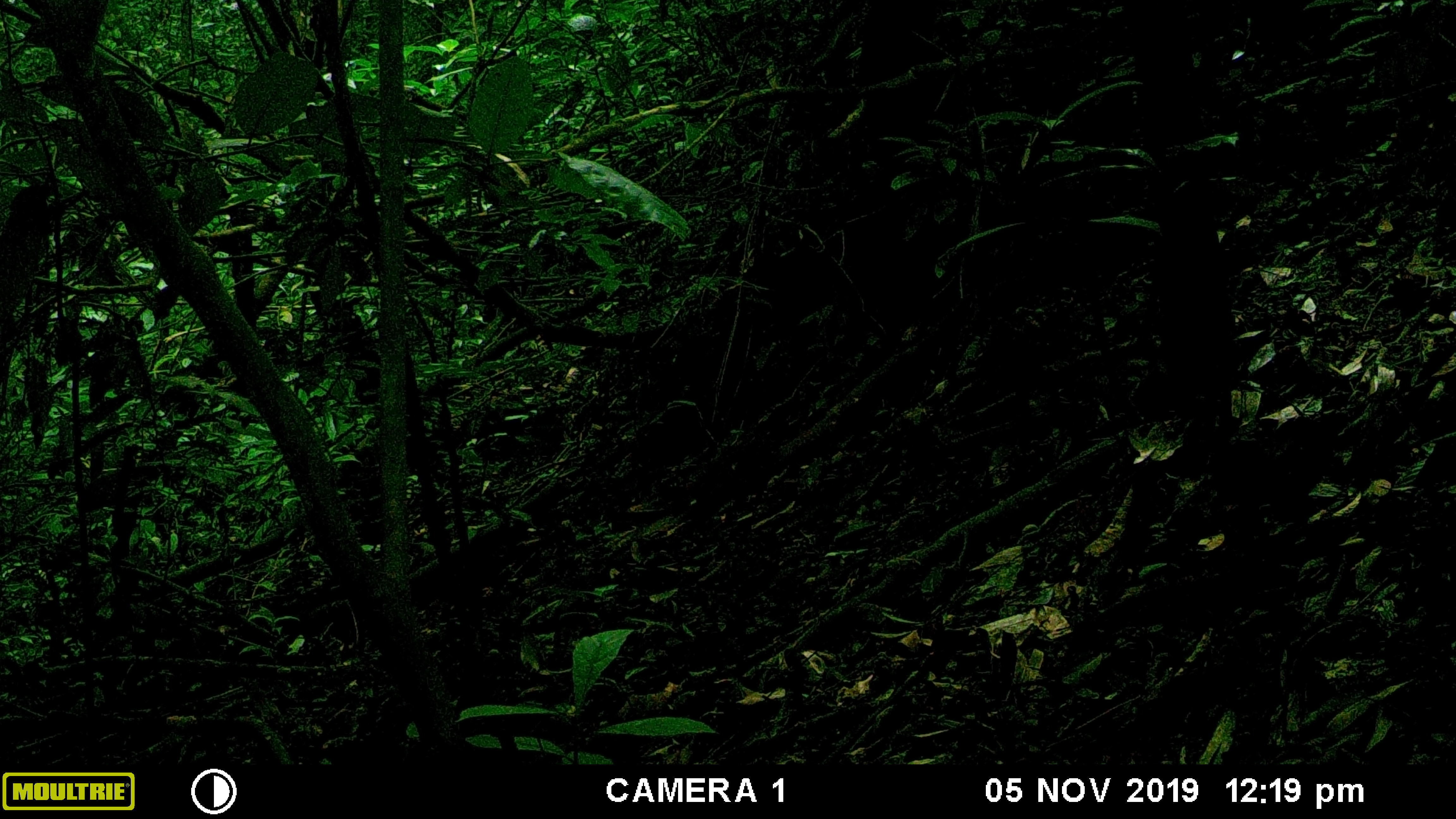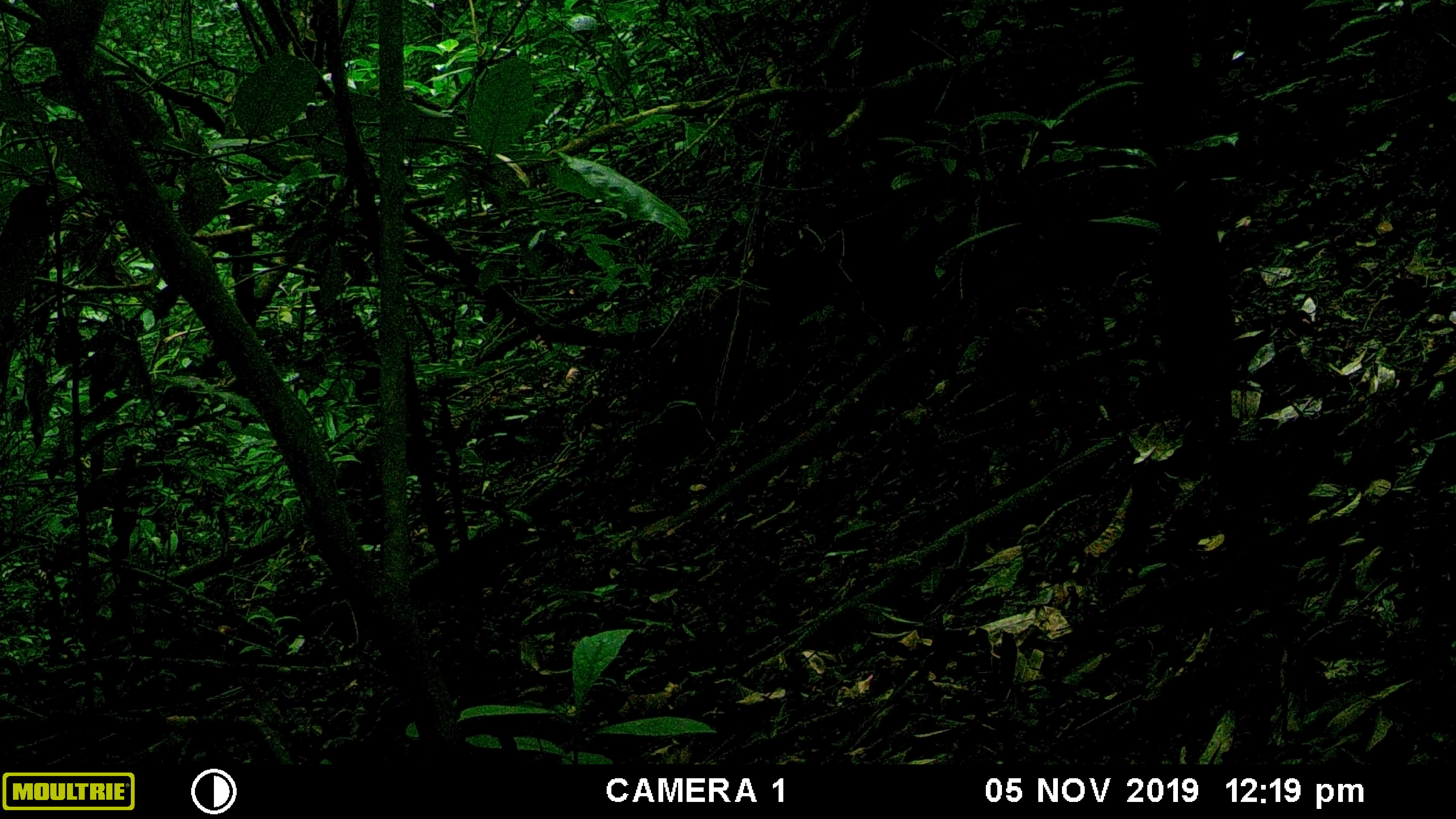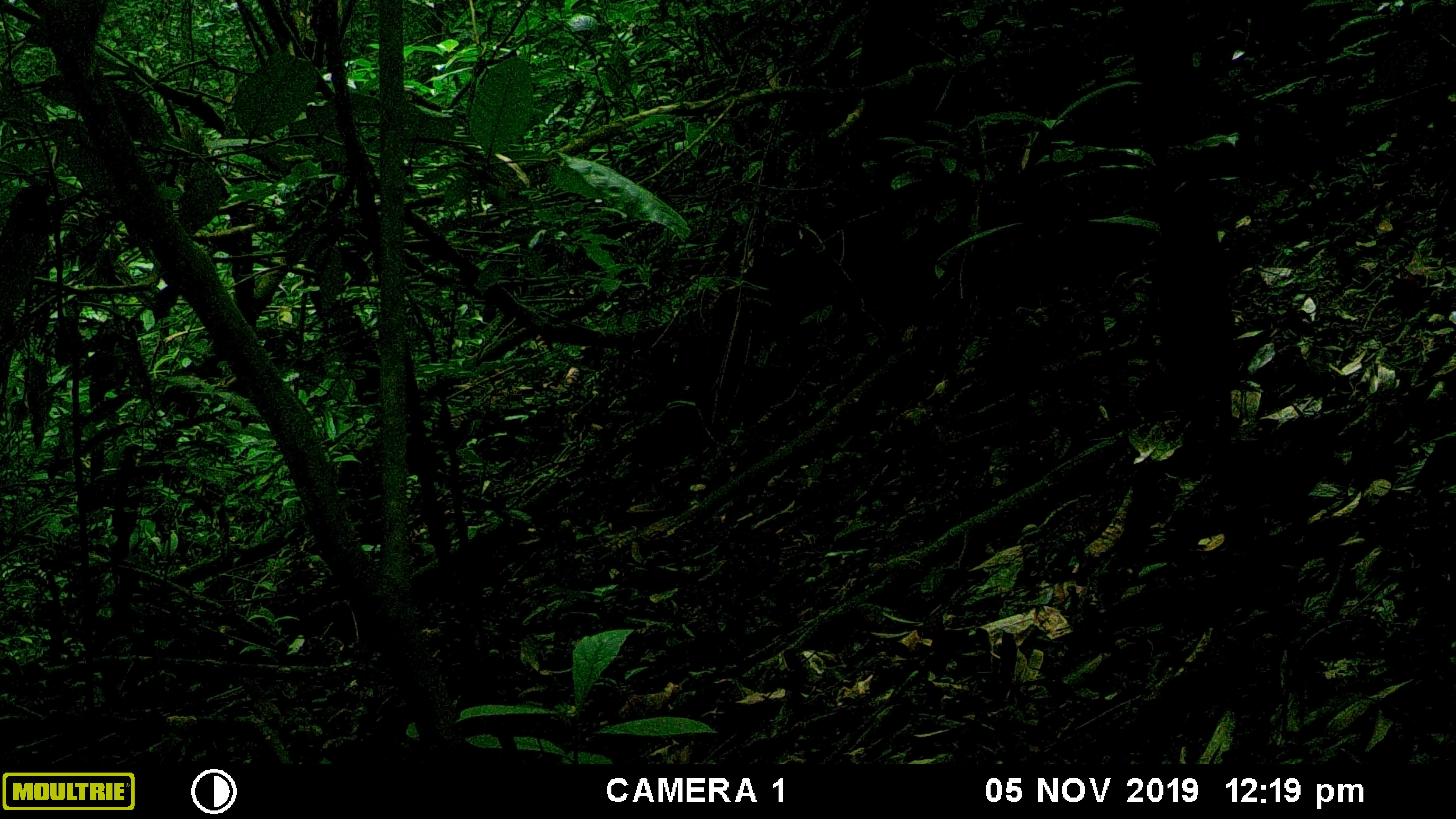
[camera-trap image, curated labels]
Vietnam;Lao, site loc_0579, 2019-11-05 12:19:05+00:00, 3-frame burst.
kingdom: Animalia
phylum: Chordata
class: Mammalia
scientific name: Mammalia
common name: mammal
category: unidentified small mammal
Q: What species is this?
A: Unidentified small mammal (mammal) (Mammalia).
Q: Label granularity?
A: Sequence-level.